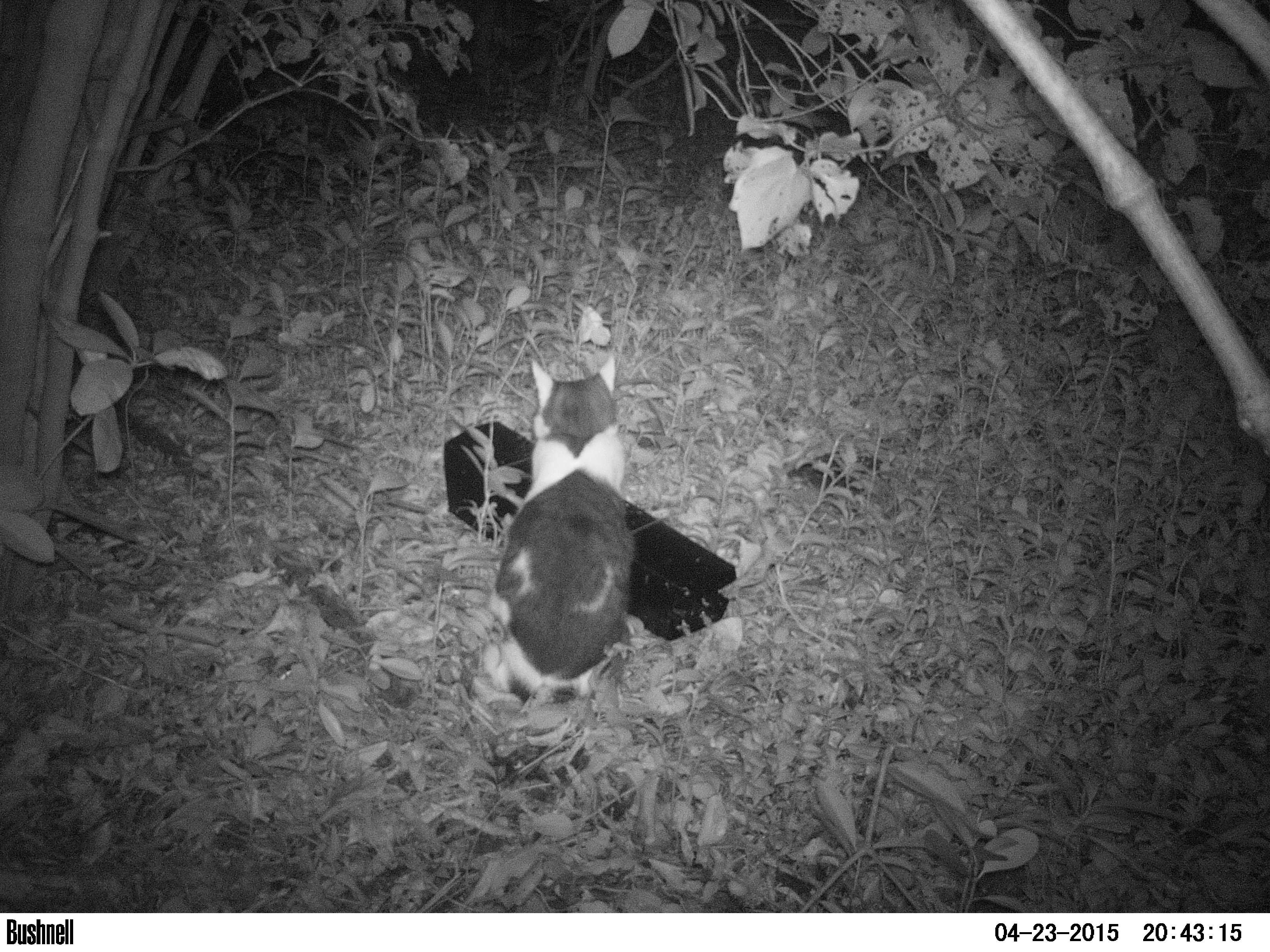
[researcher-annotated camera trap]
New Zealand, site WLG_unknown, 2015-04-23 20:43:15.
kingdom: Animalia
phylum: Chordata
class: Mammalia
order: Carnivora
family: Felidae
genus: Felis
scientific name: Felis catus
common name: domestic cat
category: cat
Cat (domestic cat) (Felis catus).